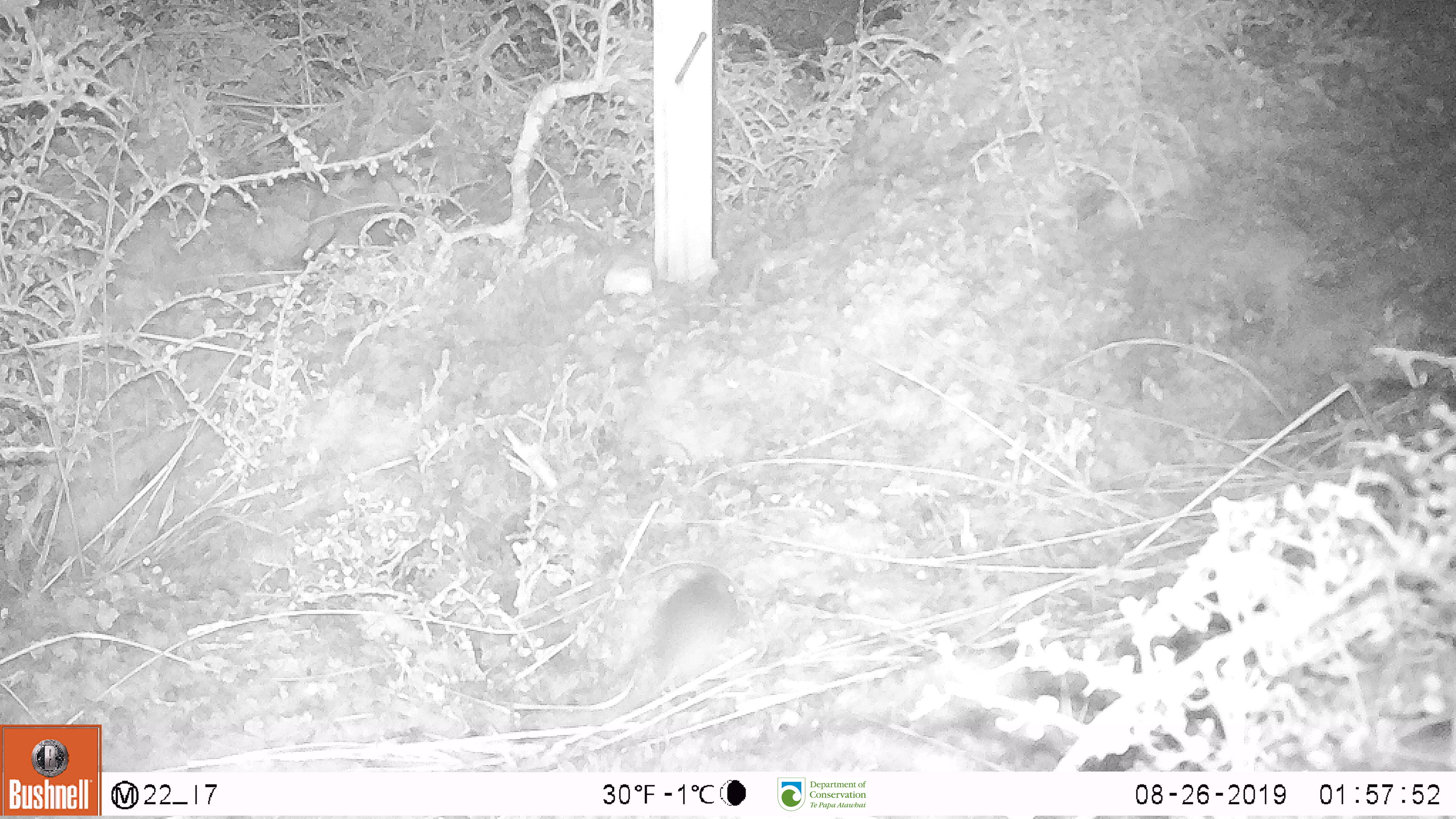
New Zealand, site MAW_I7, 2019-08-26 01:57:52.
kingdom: Animalia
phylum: Chordata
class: Mammalia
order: Rodentia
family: Muridae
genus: Mus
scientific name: Mus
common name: mouse